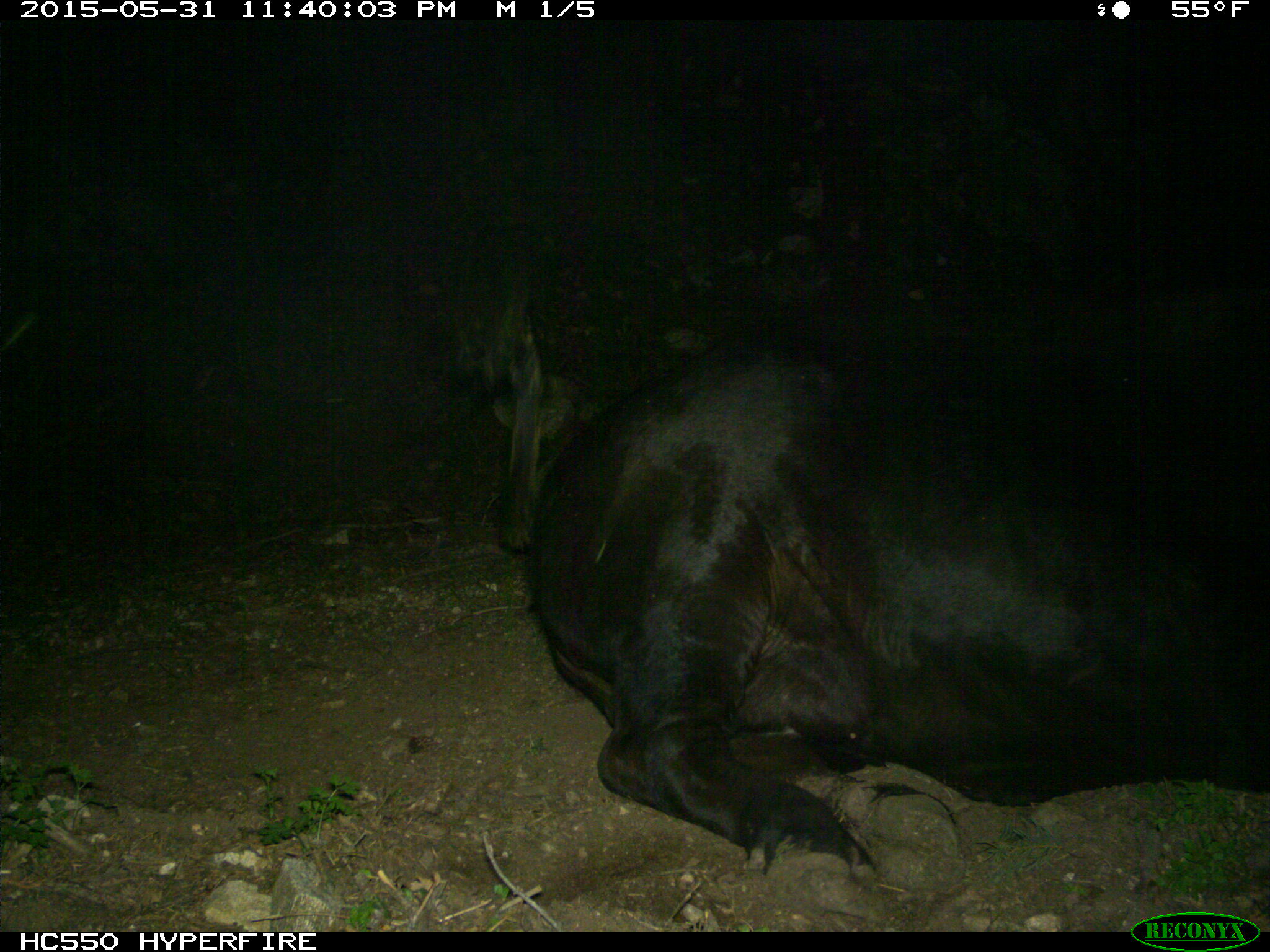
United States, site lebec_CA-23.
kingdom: Animalia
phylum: Chordata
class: Mammalia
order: Artiodactyla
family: Bovidae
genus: Bos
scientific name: Bos taurus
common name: domestic cow